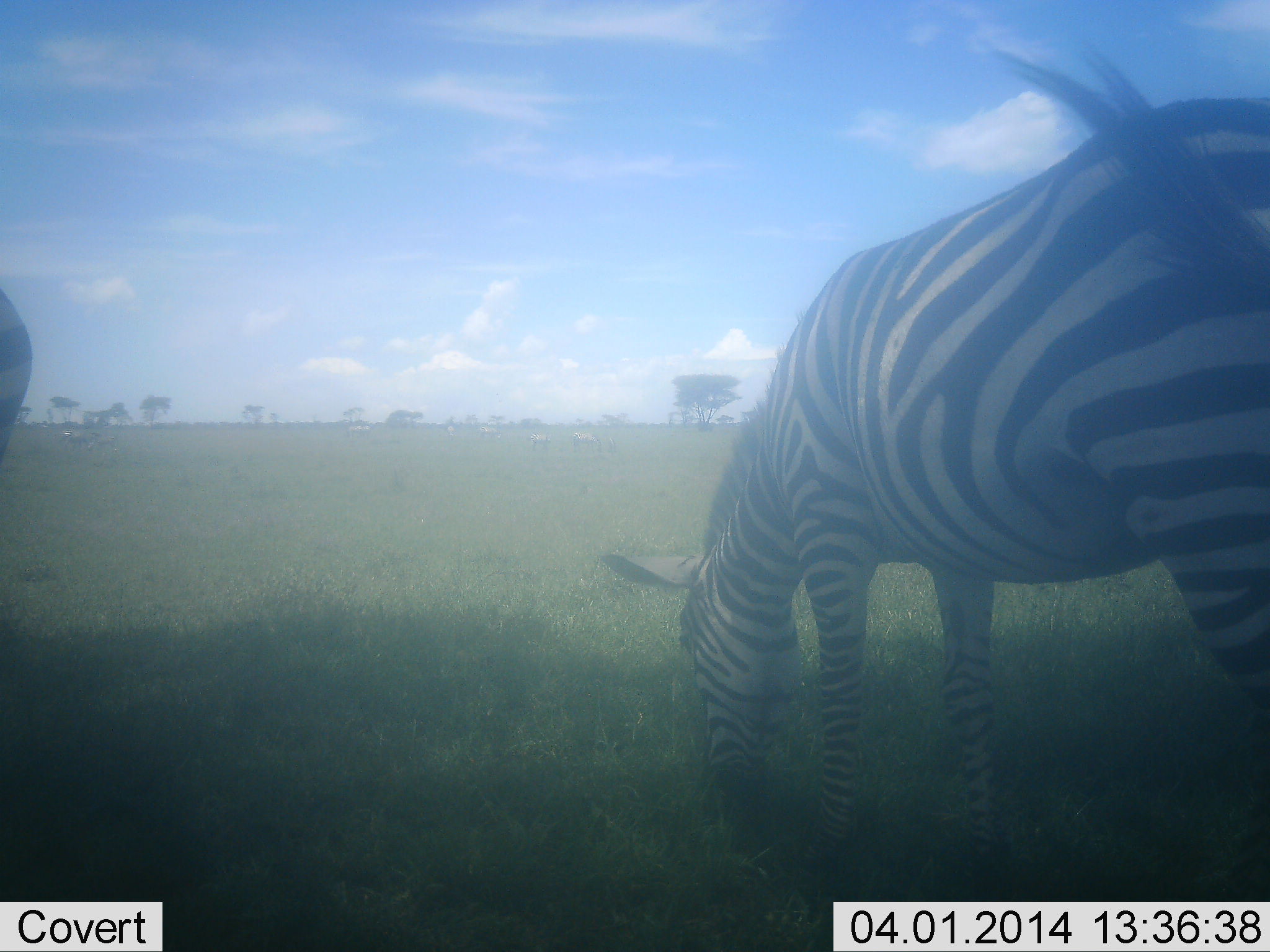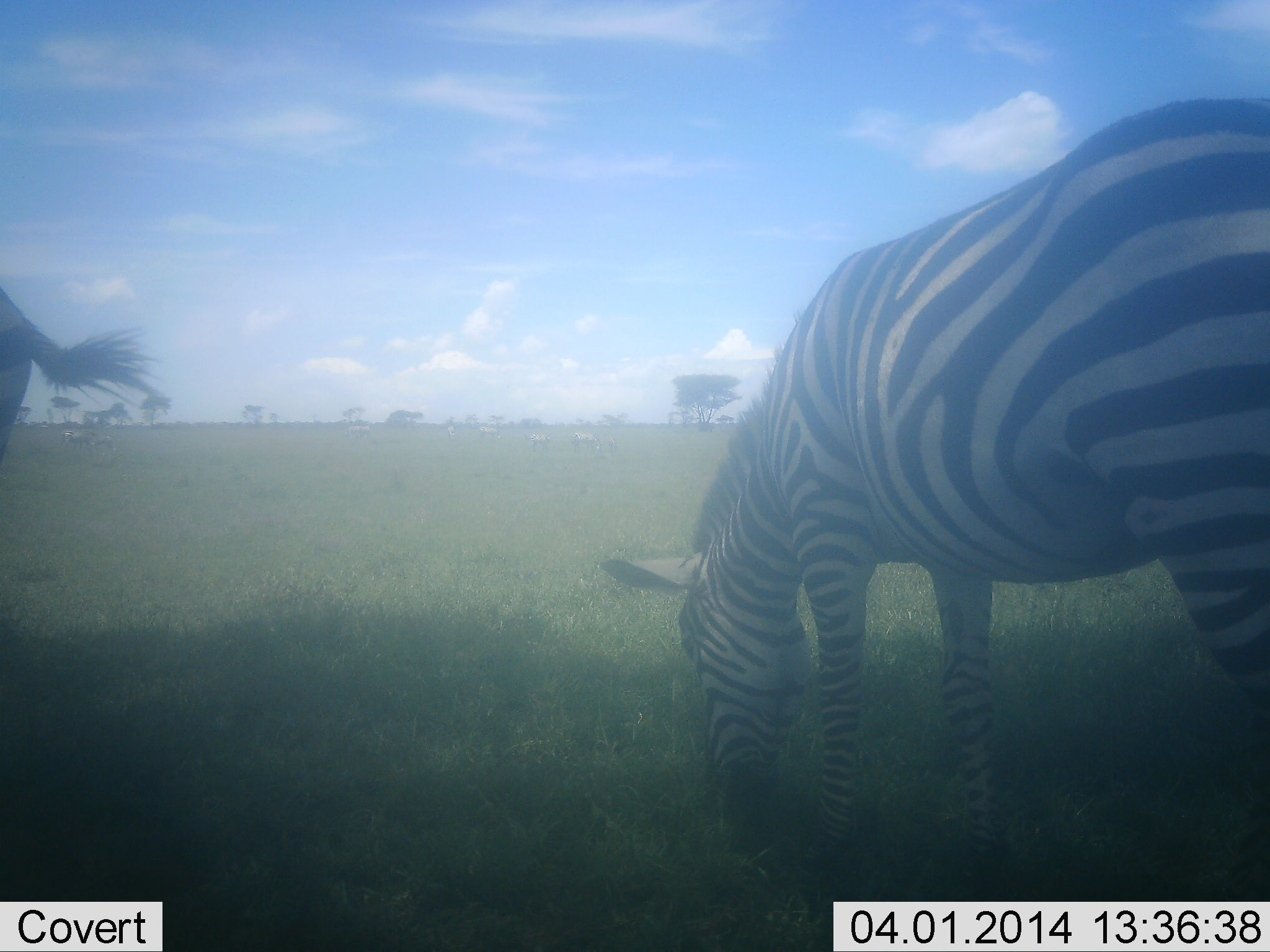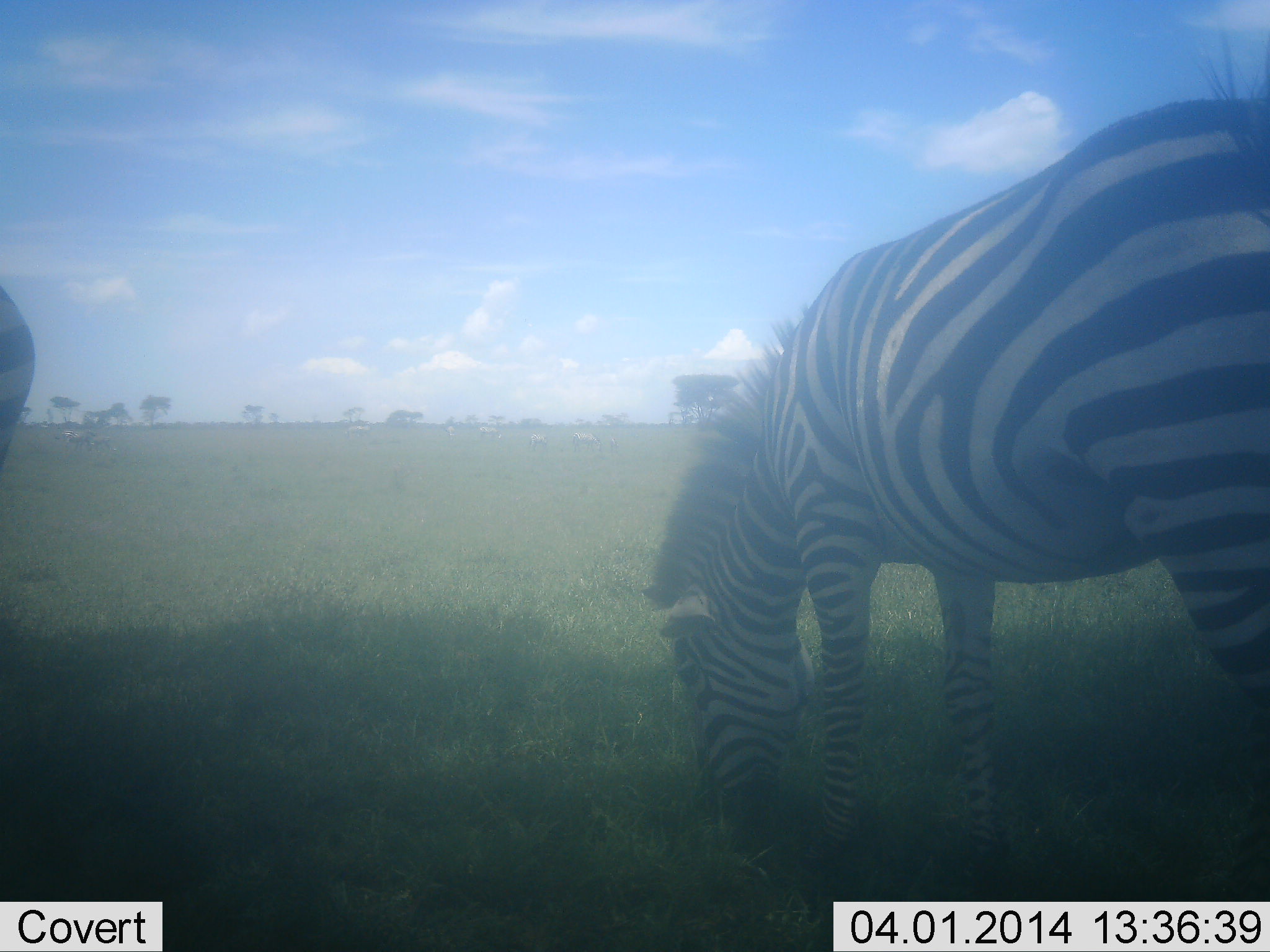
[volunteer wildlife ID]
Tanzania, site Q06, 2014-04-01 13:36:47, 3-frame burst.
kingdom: Animalia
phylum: Chordata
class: Mammalia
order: Perissodactyla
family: Equidae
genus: Equus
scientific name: Equus quagga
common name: plains zebra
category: zebra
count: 2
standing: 30%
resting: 0%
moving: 0%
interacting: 0%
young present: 0%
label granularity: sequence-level